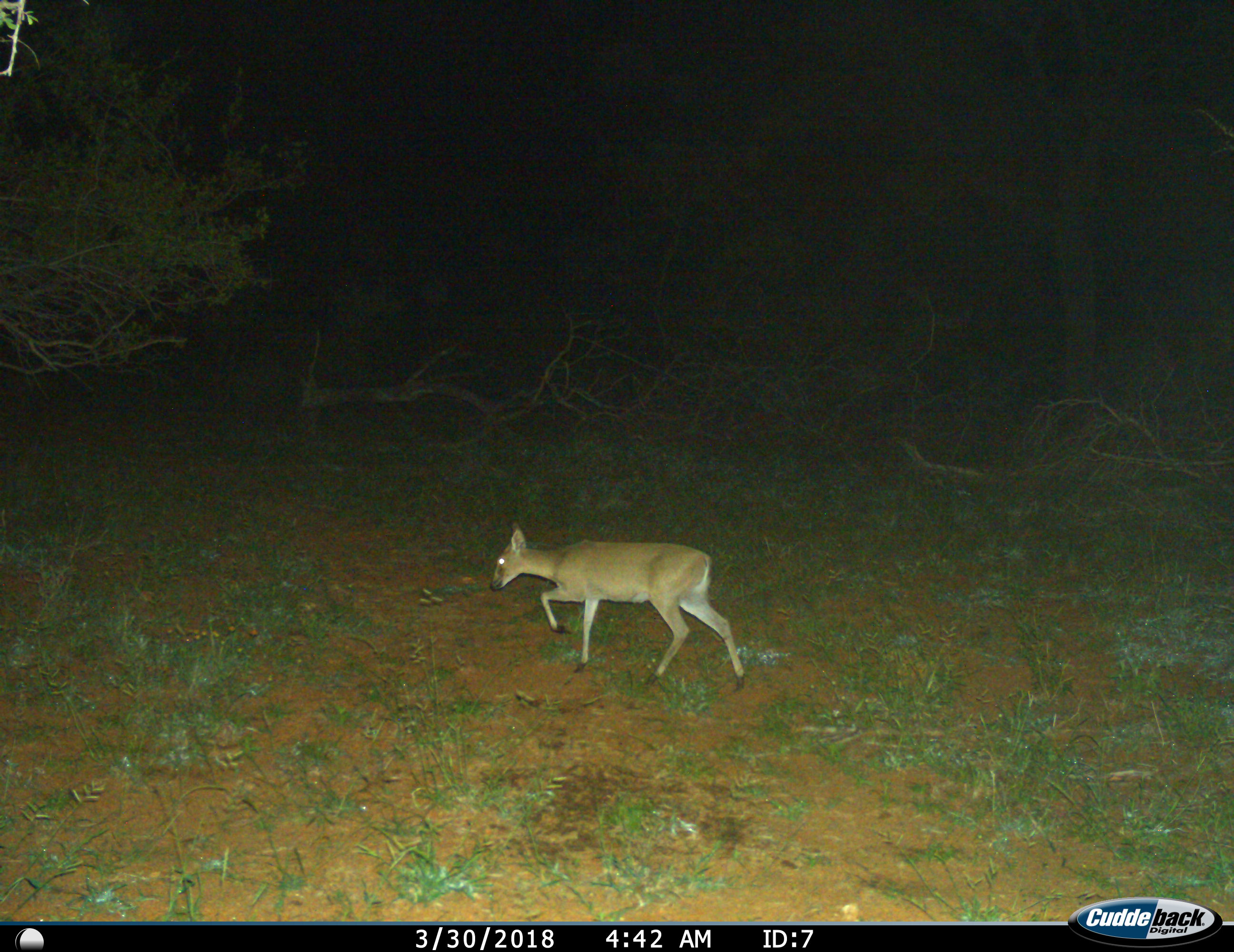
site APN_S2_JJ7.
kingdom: Animalia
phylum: Chordata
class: Mammalia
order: Artiodactyla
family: Bovidae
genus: Sylvicapra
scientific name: Sylvicapra grimmia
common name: common duiker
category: duikercommongrey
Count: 1.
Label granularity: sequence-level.